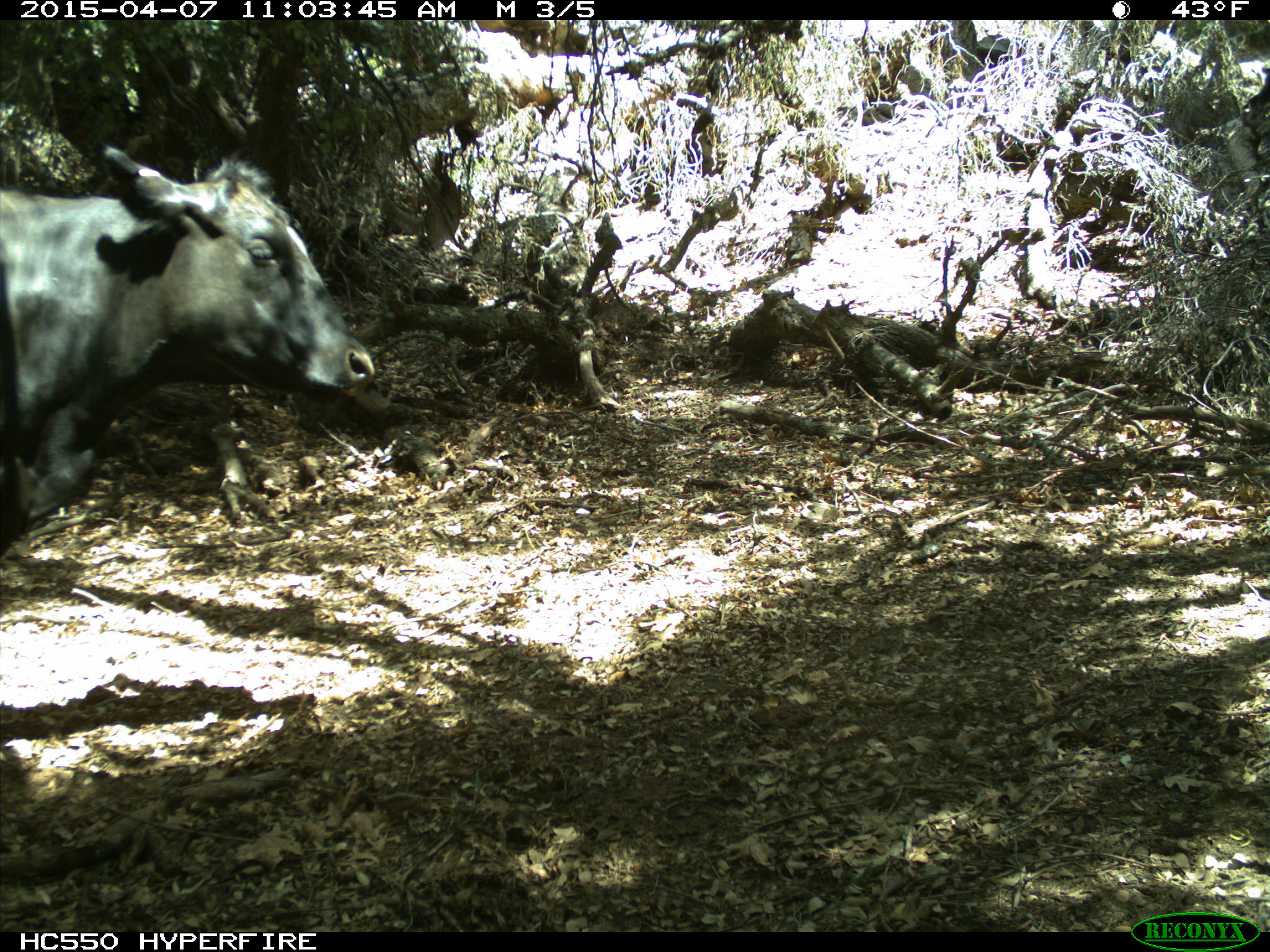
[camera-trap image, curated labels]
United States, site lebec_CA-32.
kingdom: Animalia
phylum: Chordata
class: Mammalia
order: Artiodactyla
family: Bovidae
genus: Bos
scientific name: Bos taurus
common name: domestic cow